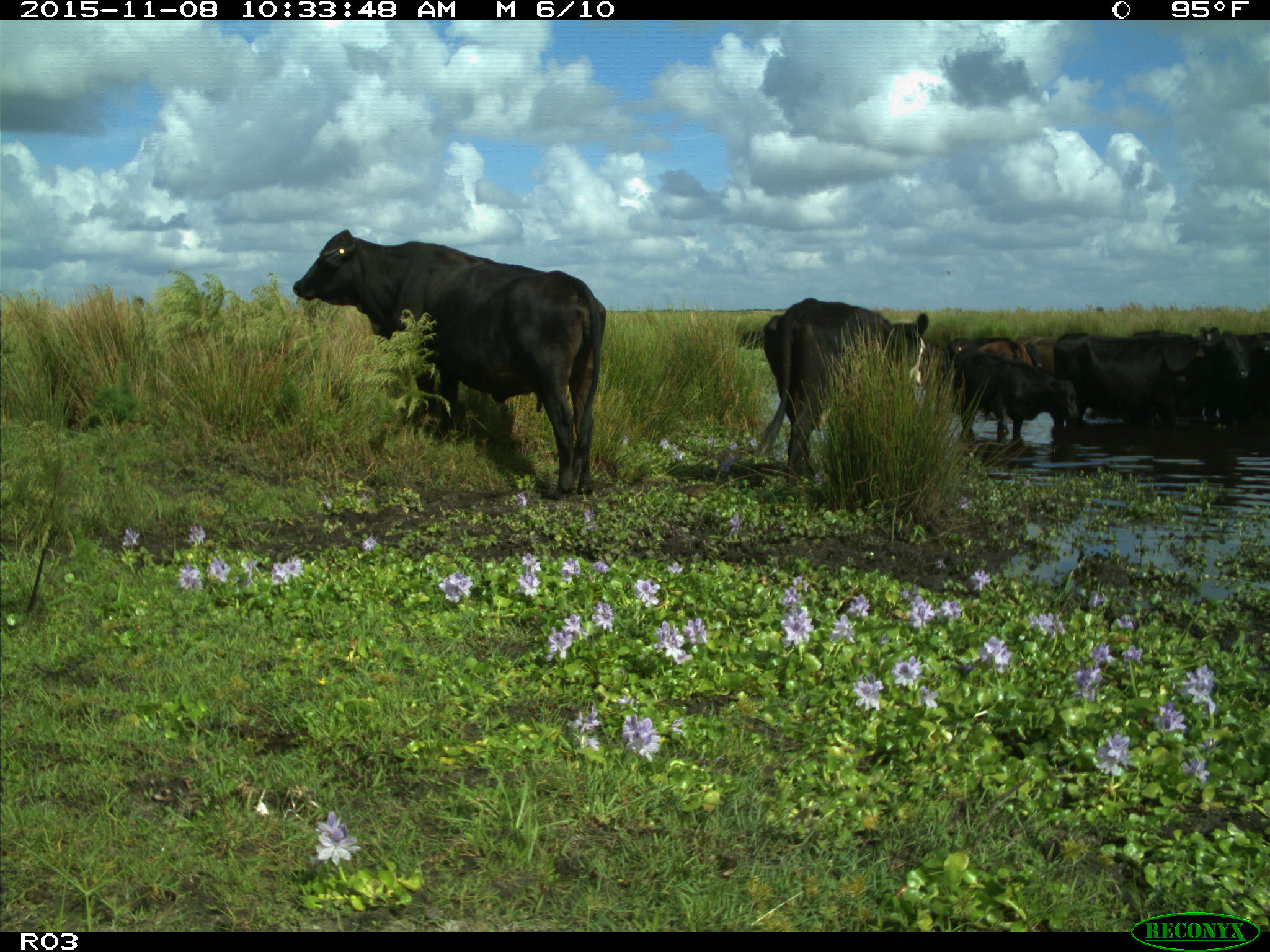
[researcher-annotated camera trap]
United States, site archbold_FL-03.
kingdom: Animalia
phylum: Chordata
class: Mammalia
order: Artiodactyla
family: Bovidae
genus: Bos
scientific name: Bos taurus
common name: domestic cow